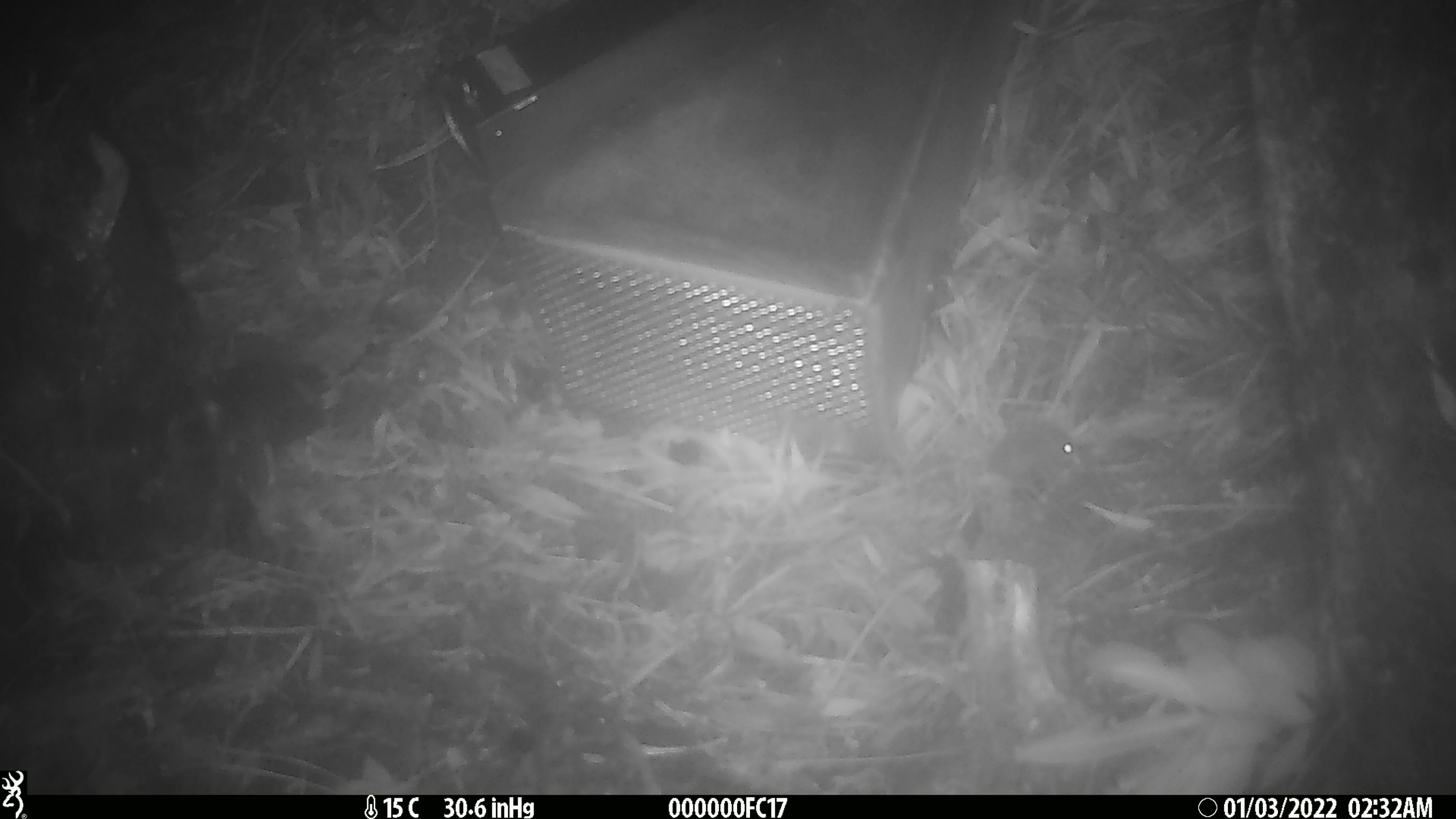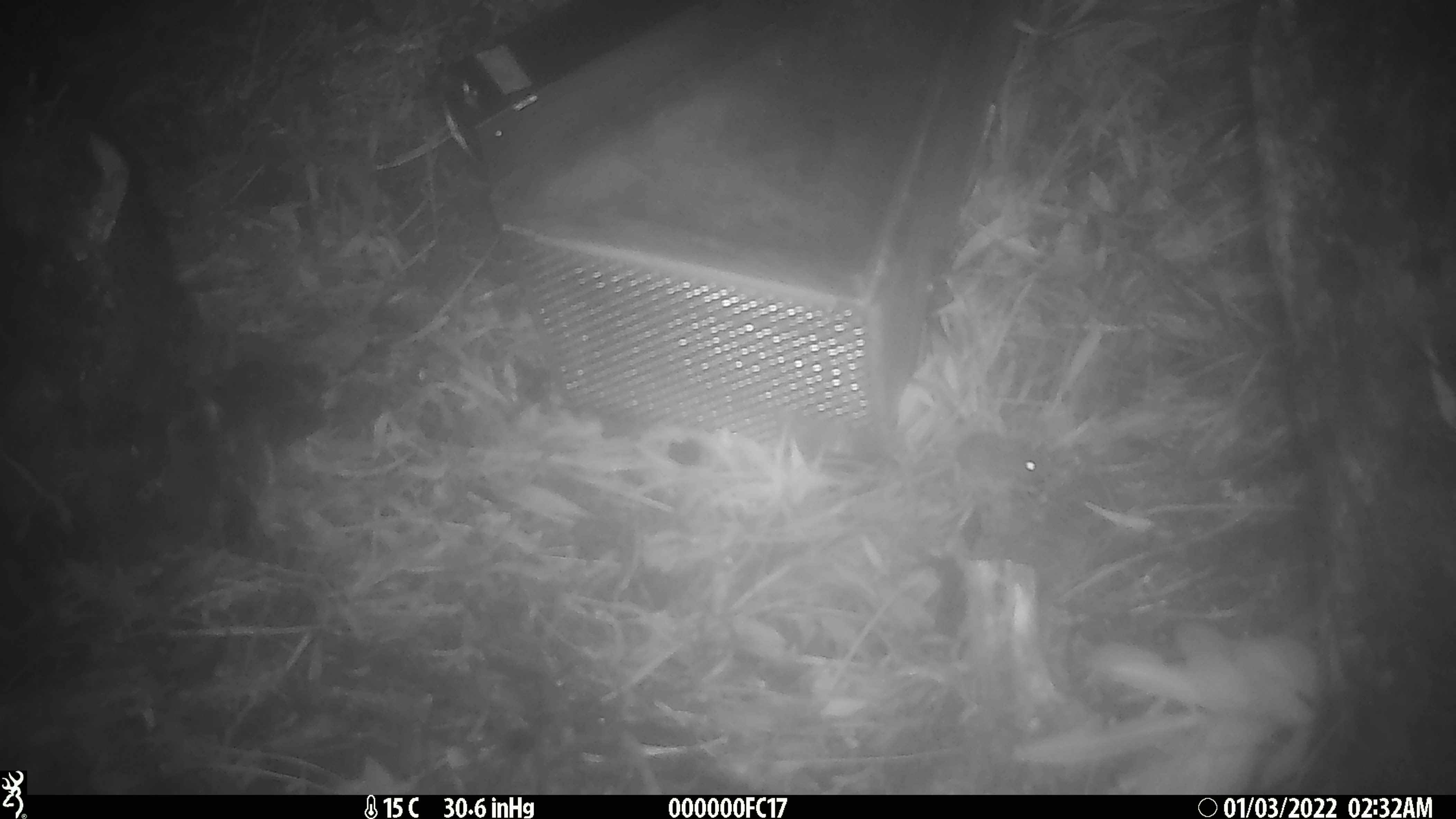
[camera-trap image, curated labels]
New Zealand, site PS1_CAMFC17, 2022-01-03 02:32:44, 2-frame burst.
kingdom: Animalia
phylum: Chordata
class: Mammalia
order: Rodentia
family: Muridae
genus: Mus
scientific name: Mus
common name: mouse